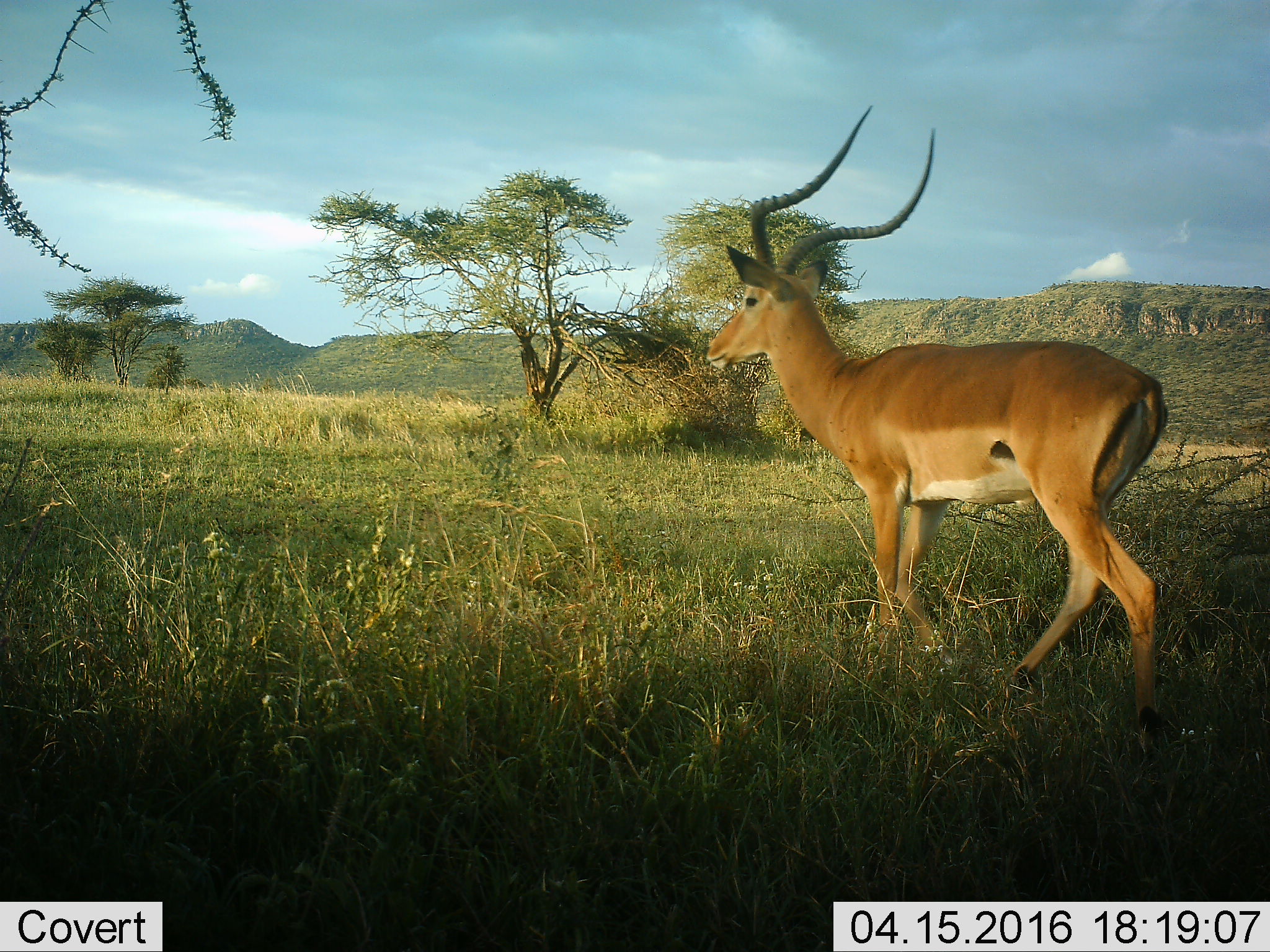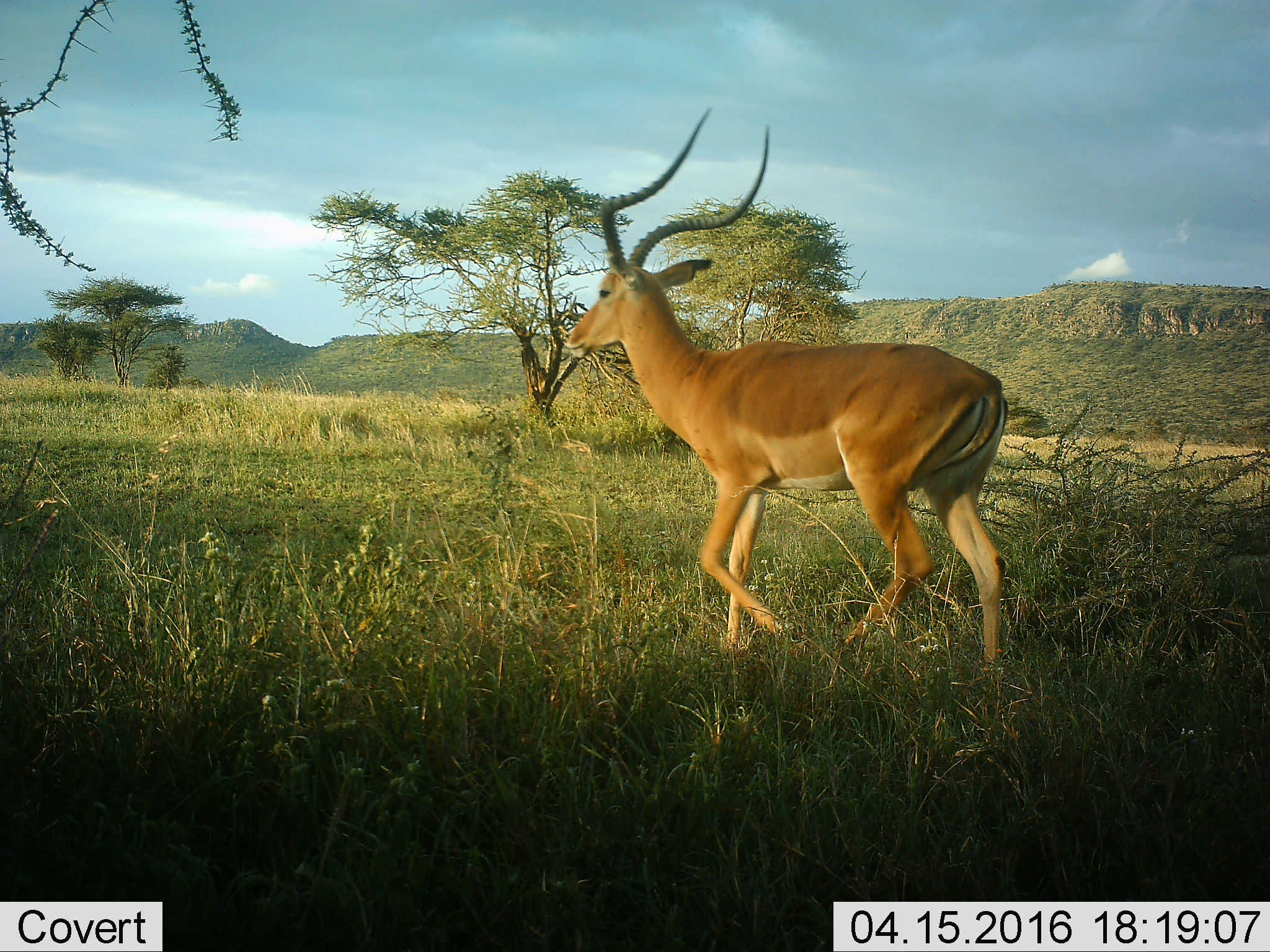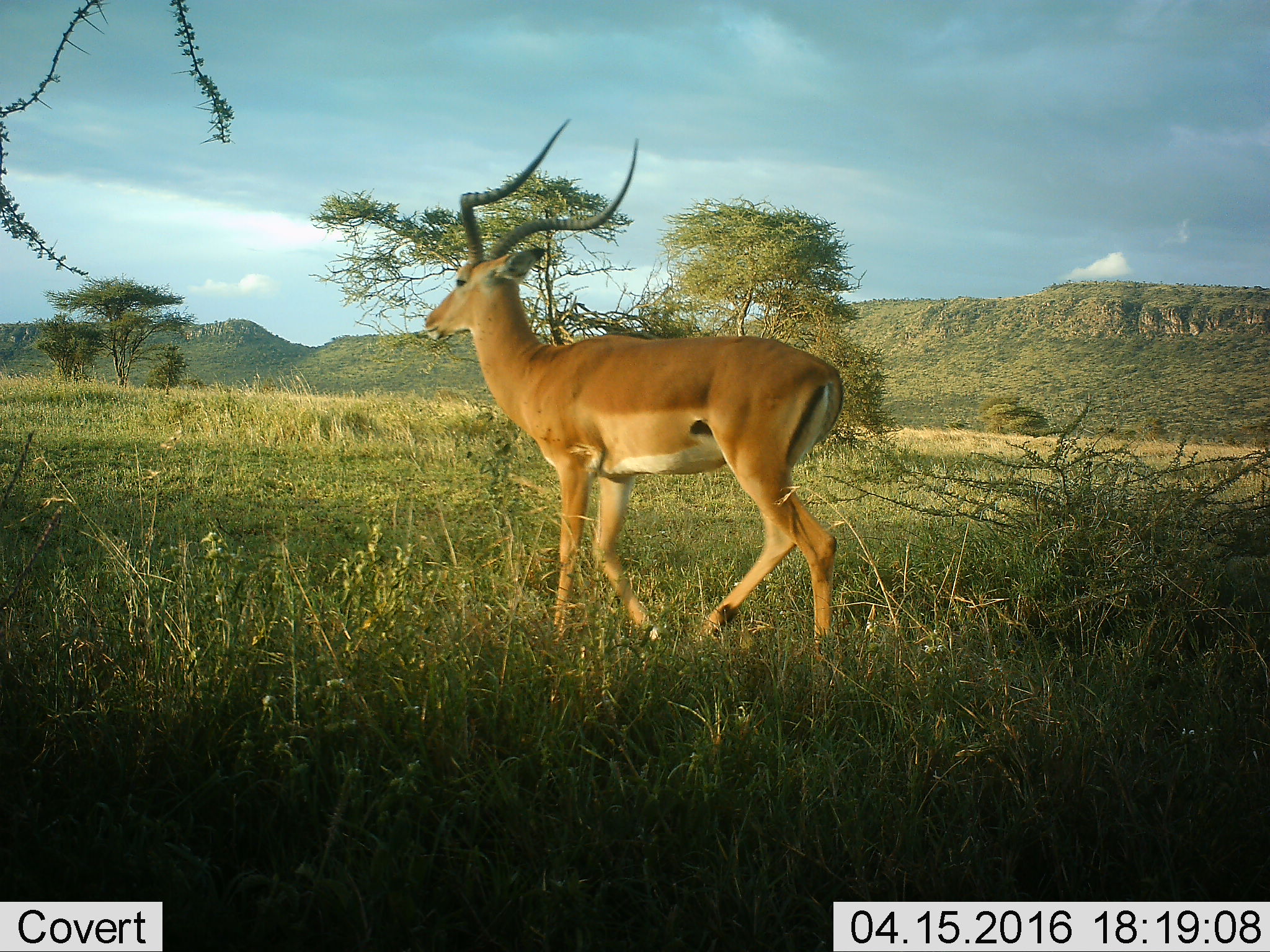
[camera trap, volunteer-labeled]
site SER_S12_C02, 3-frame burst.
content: unidentified animal